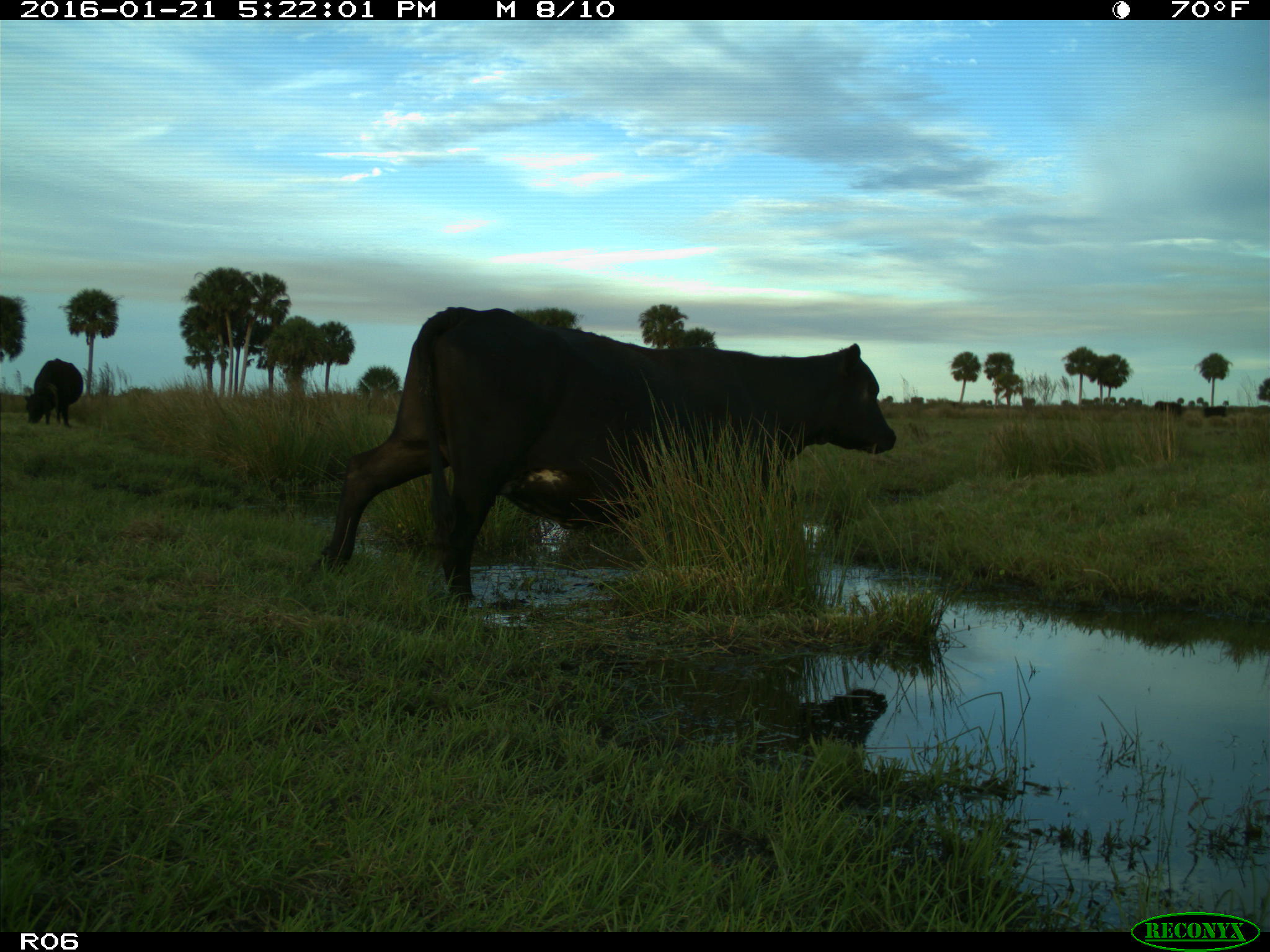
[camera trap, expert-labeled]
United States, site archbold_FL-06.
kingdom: Animalia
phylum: Chordata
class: Mammalia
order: Artiodactyla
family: Bovidae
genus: Bos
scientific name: Bos taurus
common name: domestic cow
Bos taurus (domestic cow).